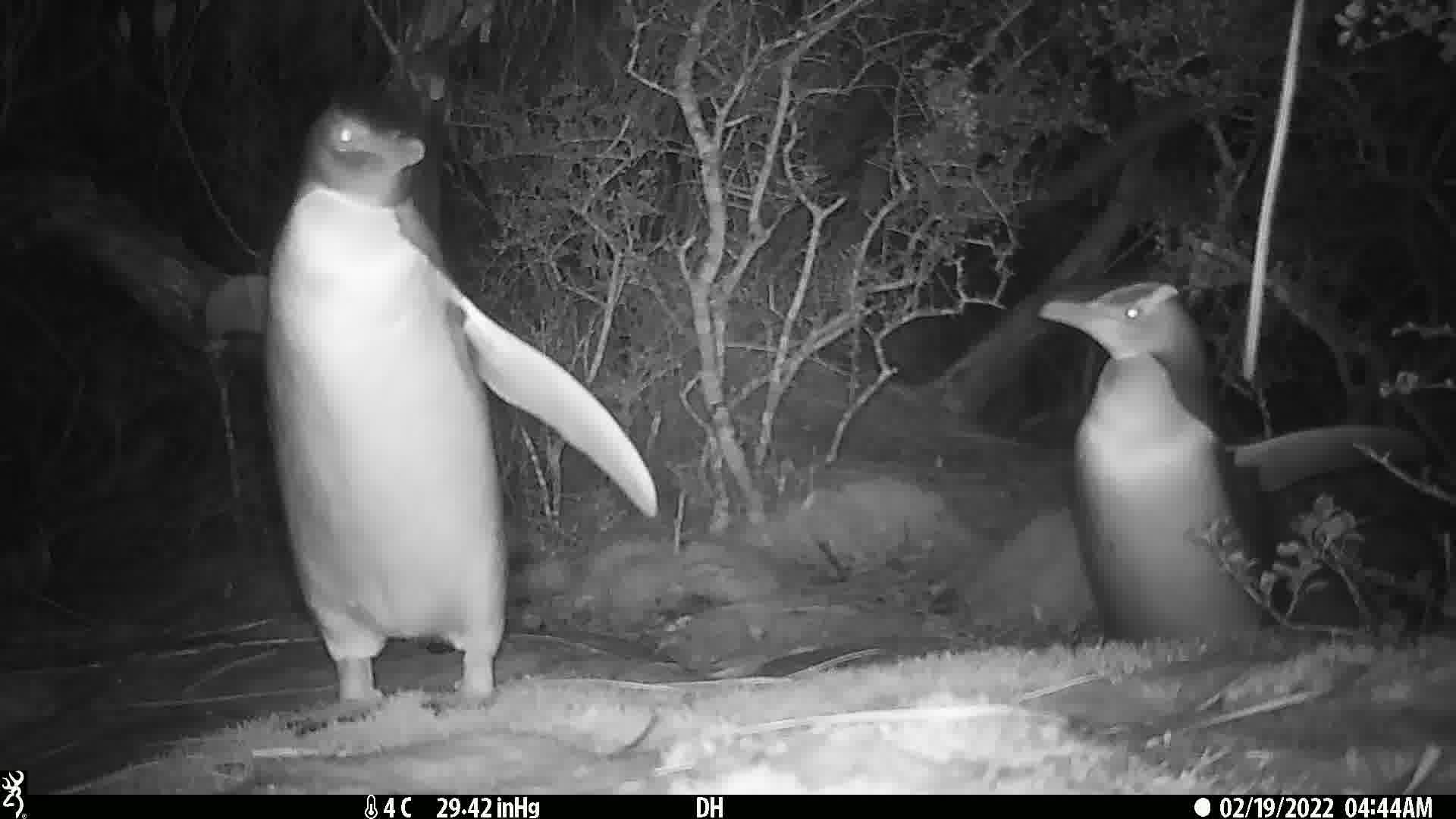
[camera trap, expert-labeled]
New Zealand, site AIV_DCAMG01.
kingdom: Animalia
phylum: Chordata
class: Aves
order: Sphenisciformes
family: Spheniscidae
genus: Megadyptes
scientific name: Megadyptes antipodes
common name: yellow-eyed penguin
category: yellow eyed penguin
Yellow eyed penguin (yellow-eyed penguin) (Megadyptes antipodes).